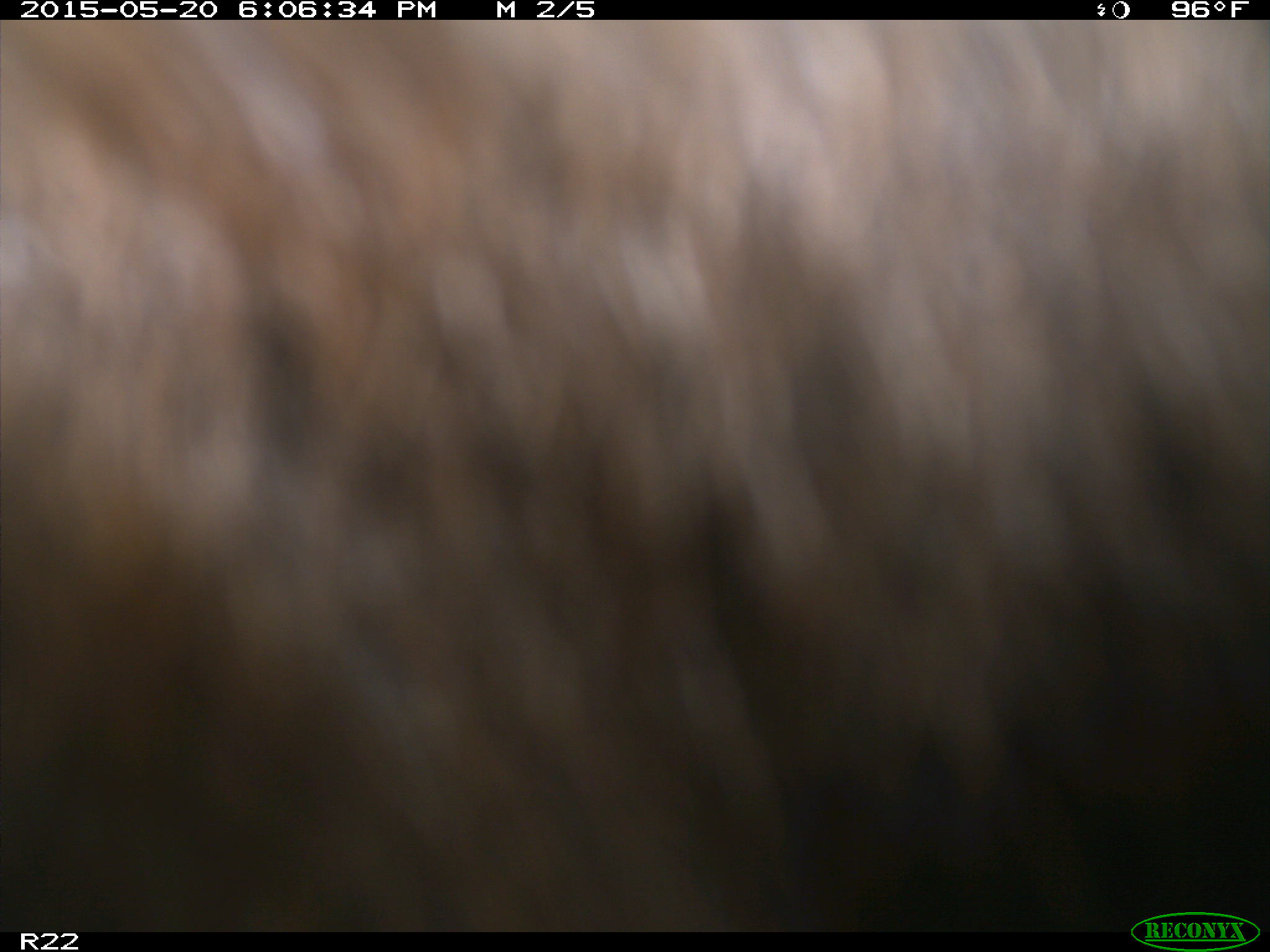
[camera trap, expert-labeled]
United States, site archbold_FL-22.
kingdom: Animalia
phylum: Chordata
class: Mammalia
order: Artiodactyla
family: Bovidae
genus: Bos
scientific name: Bos taurus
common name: domestic cow